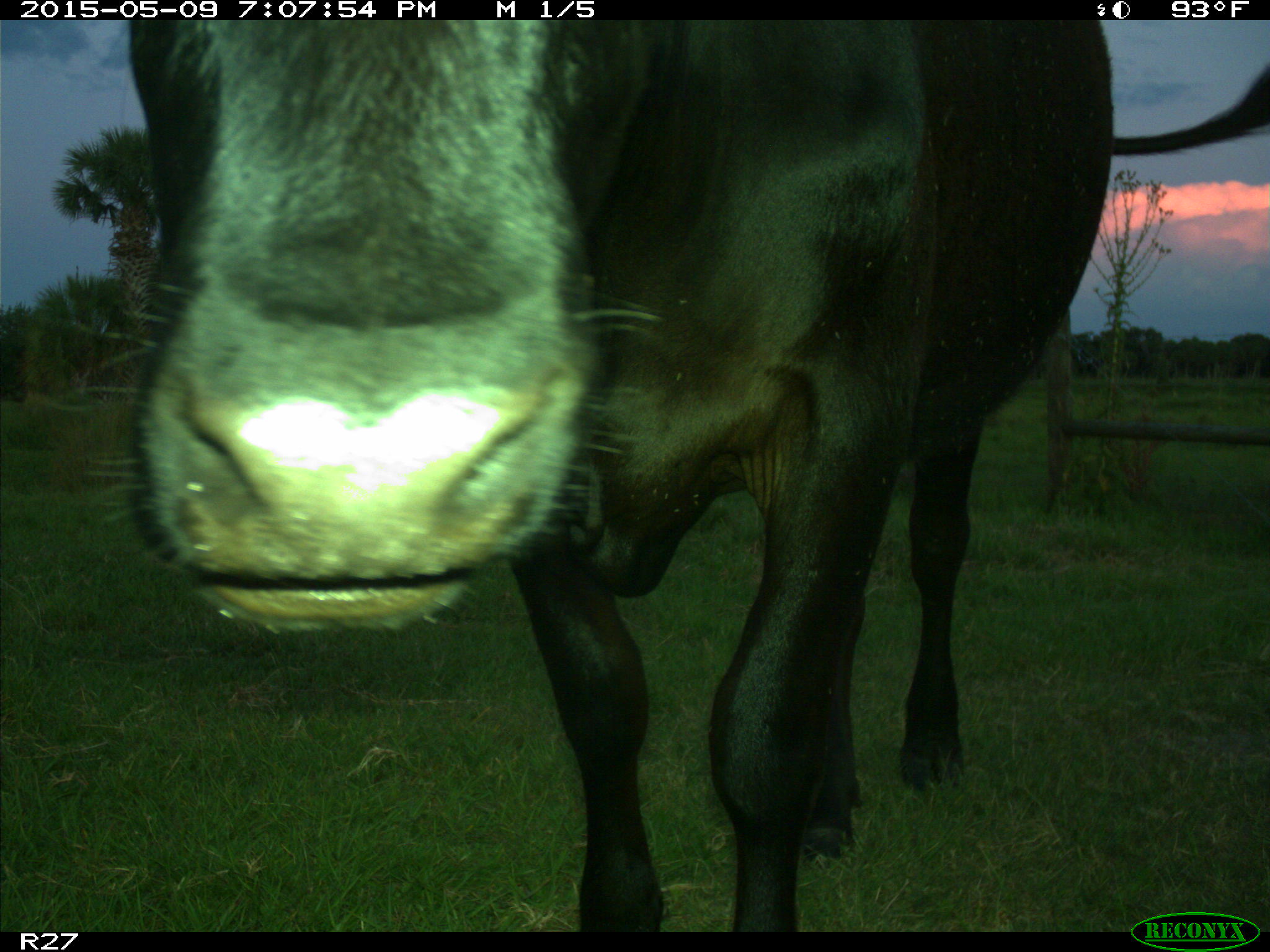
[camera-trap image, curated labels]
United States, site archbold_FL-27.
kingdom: Animalia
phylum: Chordata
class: Mammalia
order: Artiodactyla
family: Bovidae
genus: Bos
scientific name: Bos taurus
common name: domestic cow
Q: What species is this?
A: Bos taurus (domestic cow).